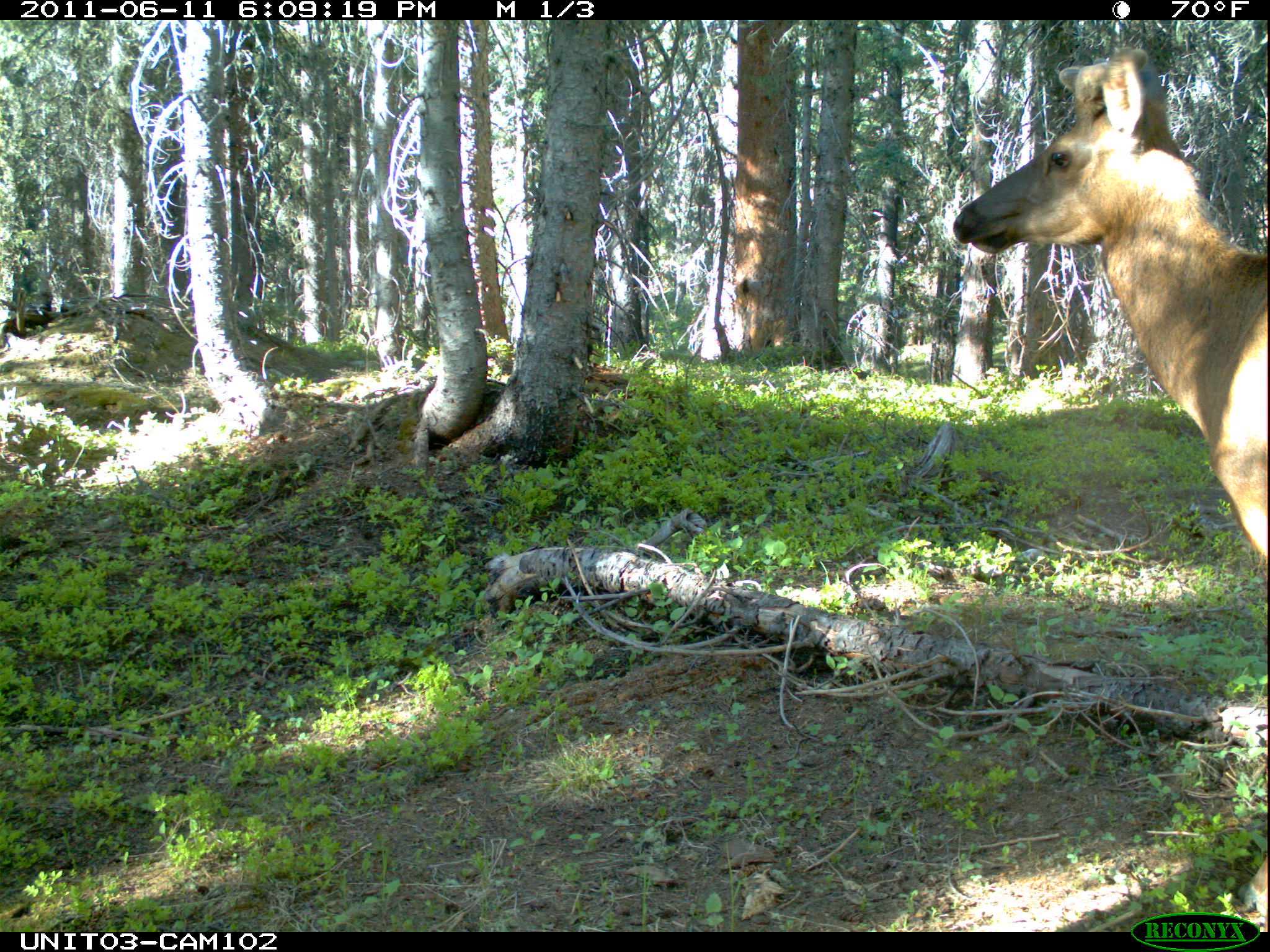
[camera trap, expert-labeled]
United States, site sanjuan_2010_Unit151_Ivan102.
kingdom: Animalia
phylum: Chordata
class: Mammalia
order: Artiodactyla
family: Cervidae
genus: Cervus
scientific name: Cervus elaphus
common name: red deer